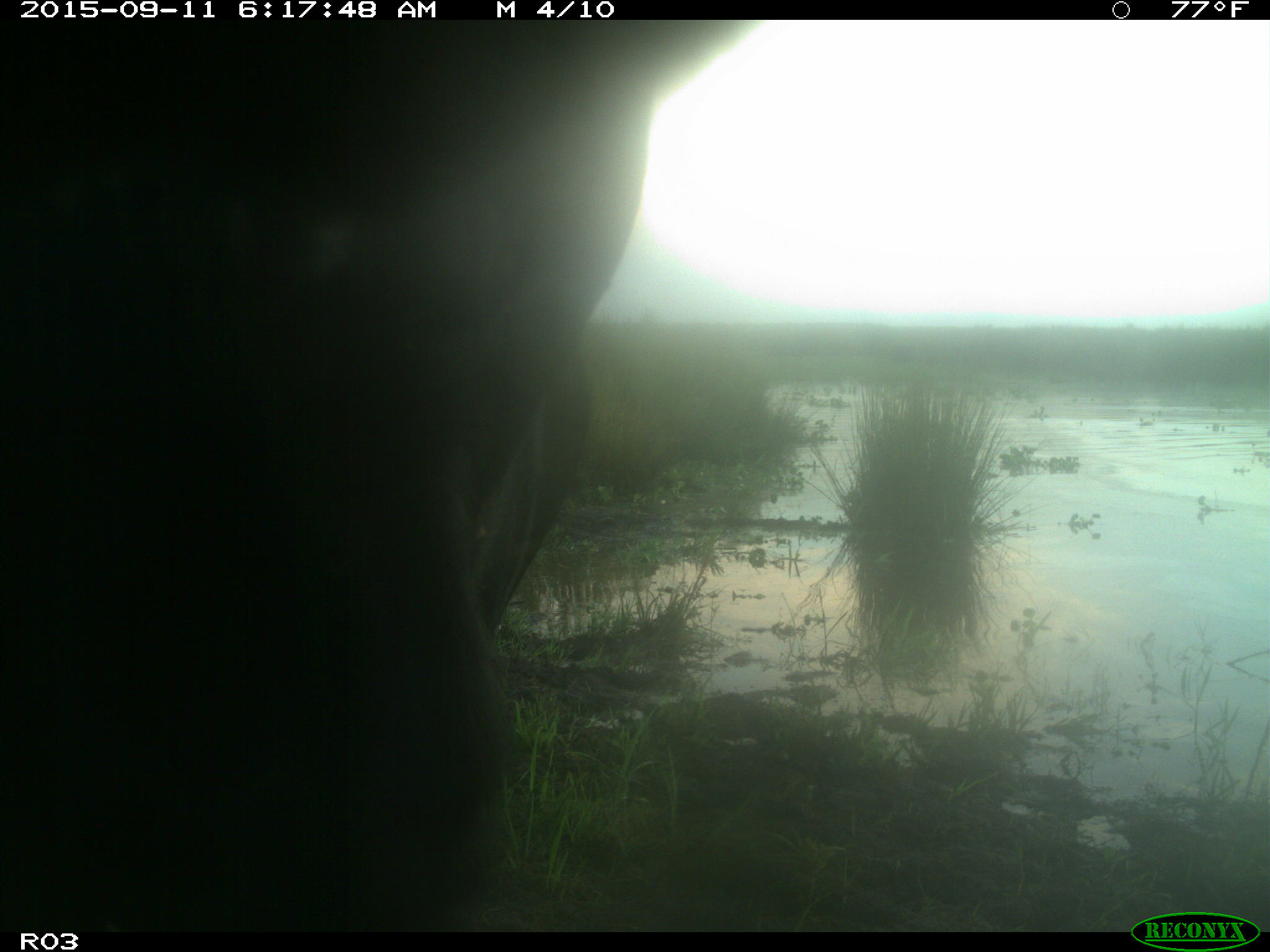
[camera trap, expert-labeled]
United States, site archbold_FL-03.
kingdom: Animalia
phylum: Chordata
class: Mammalia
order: Artiodactyla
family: Bovidae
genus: Bos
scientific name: Bos taurus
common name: domestic cow